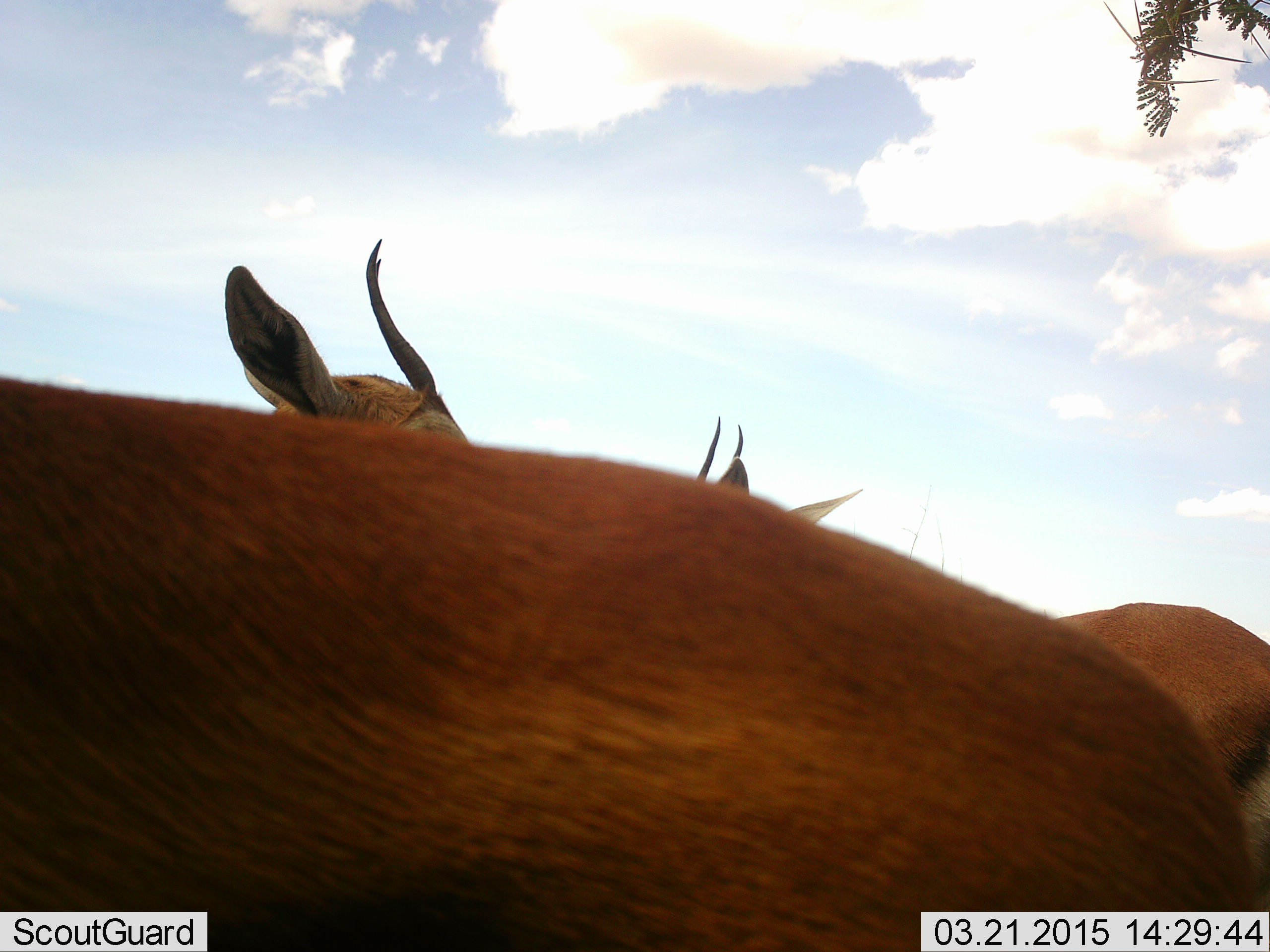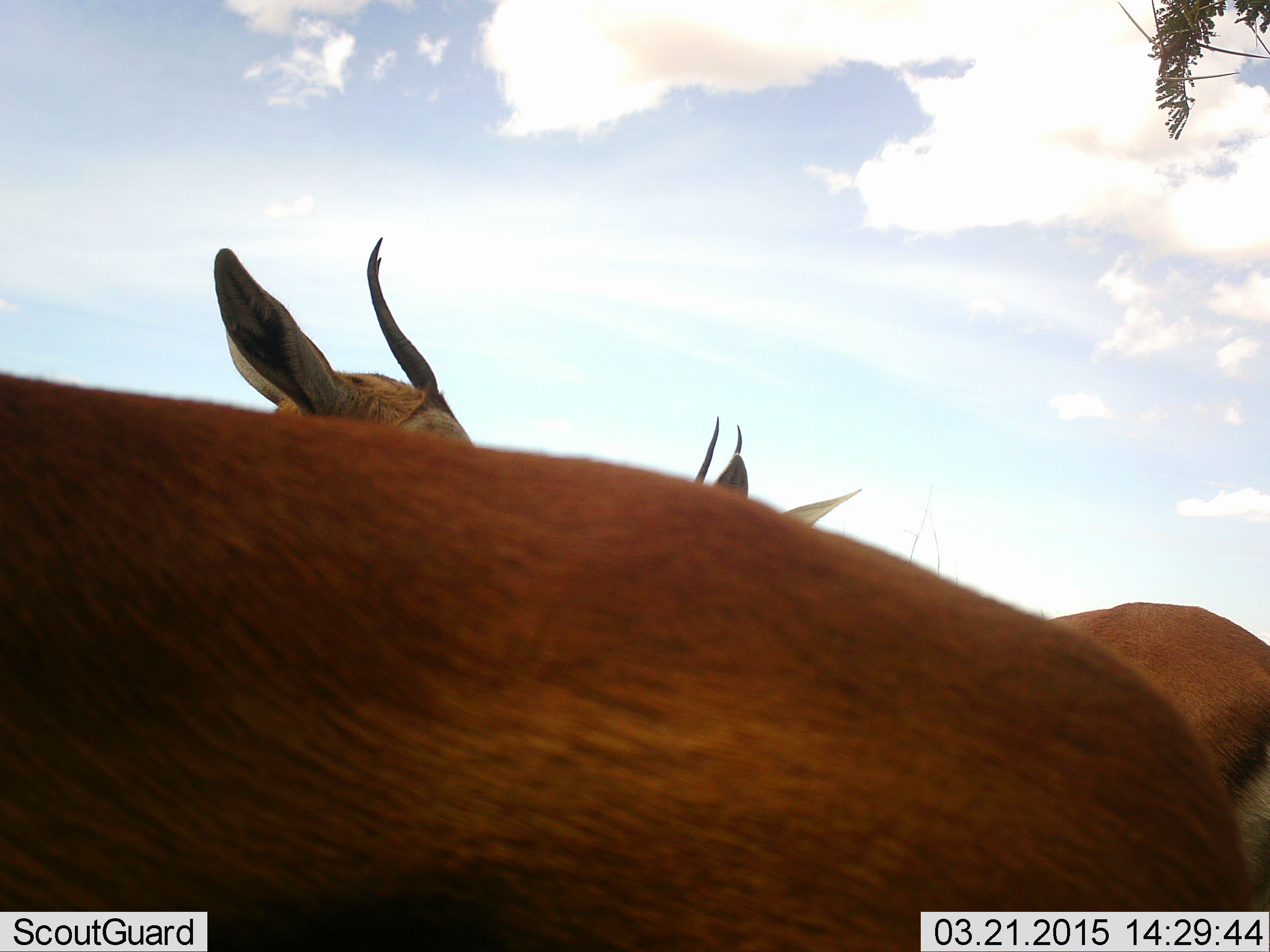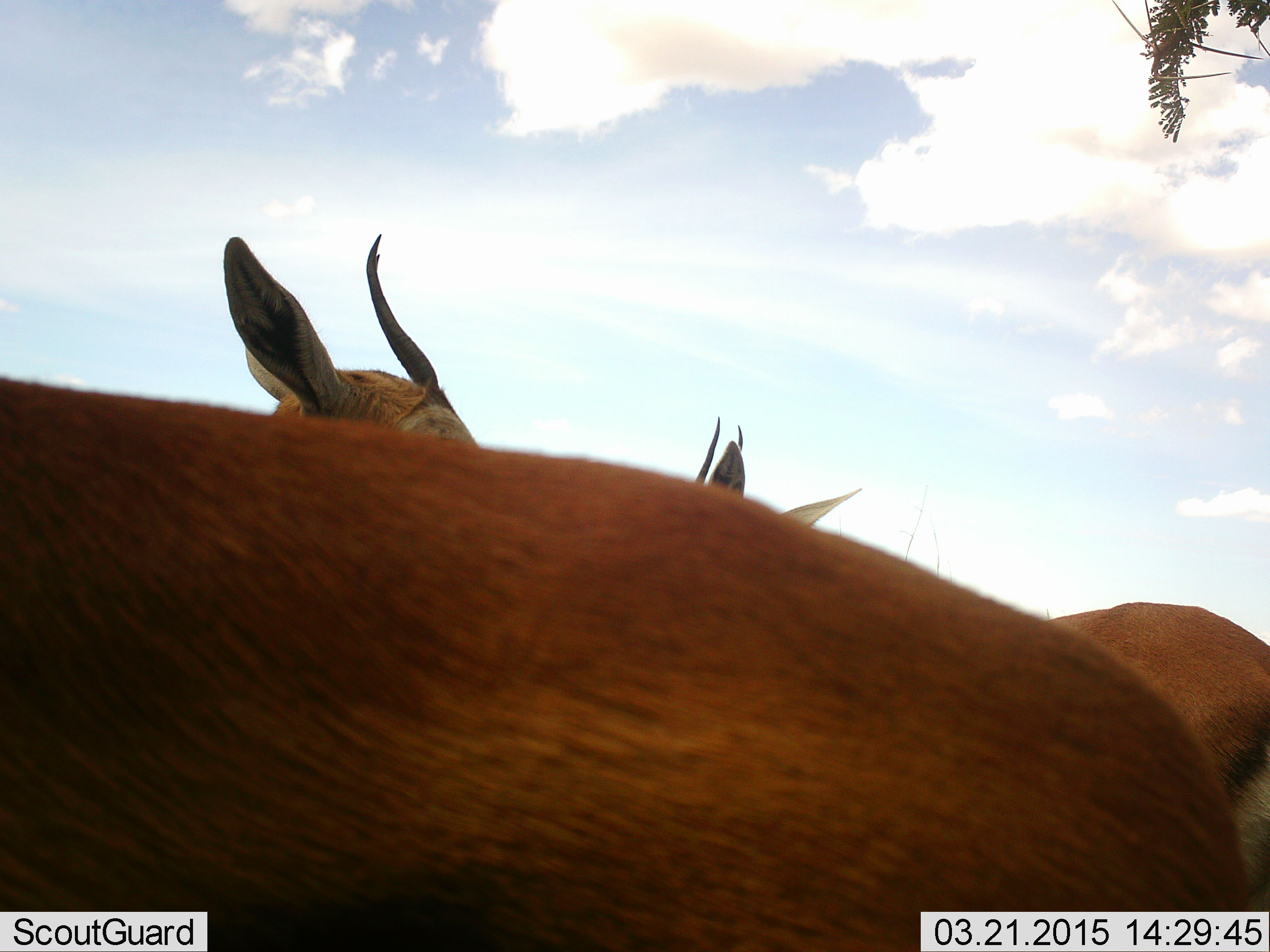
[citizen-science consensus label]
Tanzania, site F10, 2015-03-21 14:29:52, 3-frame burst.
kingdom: Animalia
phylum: Chordata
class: Mammalia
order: Artiodactyla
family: Bovidae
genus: Eudorcas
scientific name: Eudorcas thomsonii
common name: thomson's gazelle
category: gazellethomsons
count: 3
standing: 90%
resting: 10%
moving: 10%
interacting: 10%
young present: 0%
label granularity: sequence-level